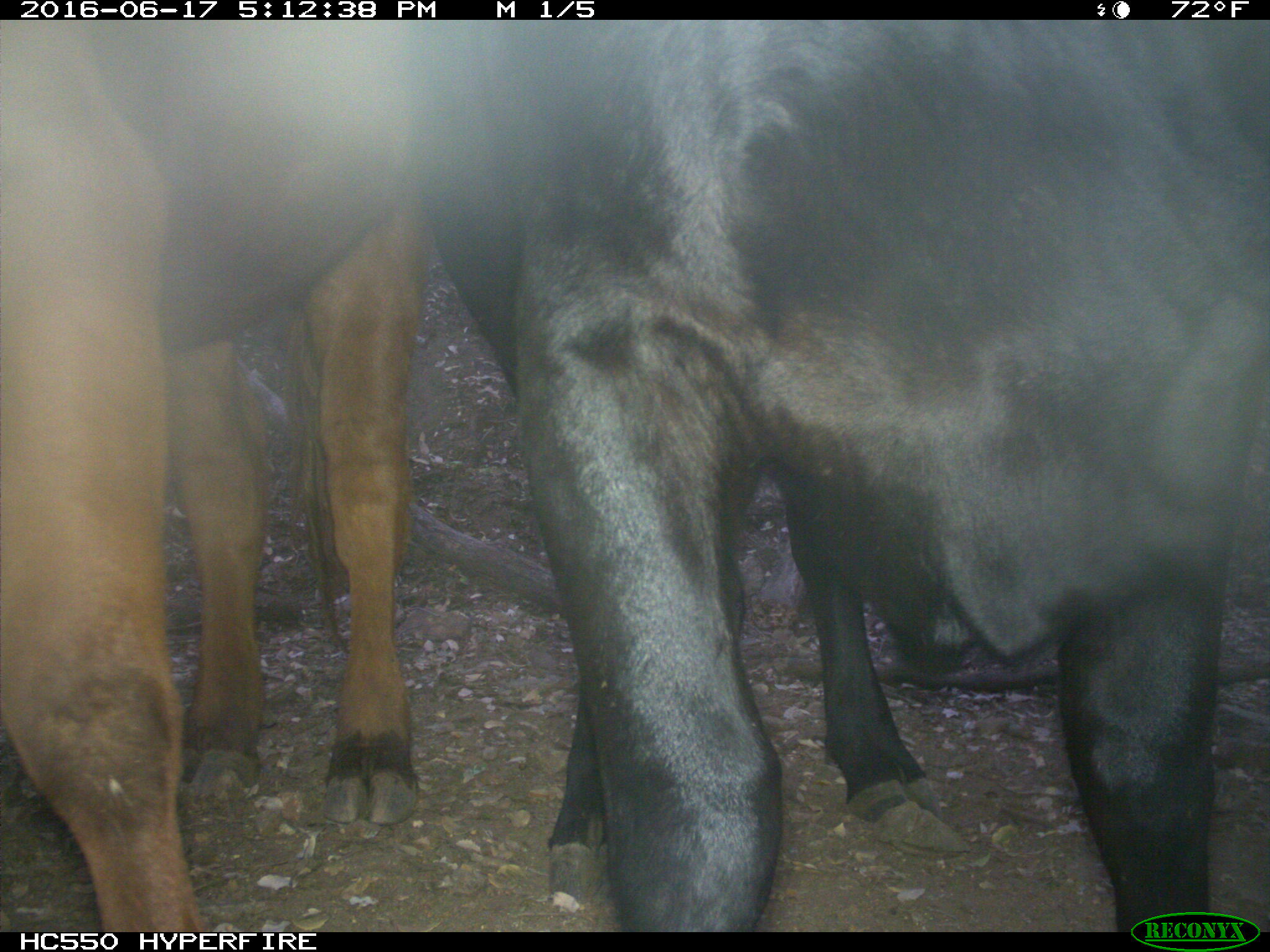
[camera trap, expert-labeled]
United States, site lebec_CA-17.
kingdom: Animalia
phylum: Chordata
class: Mammalia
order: Artiodactyla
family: Bovidae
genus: Bos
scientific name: Bos taurus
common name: domestic cow